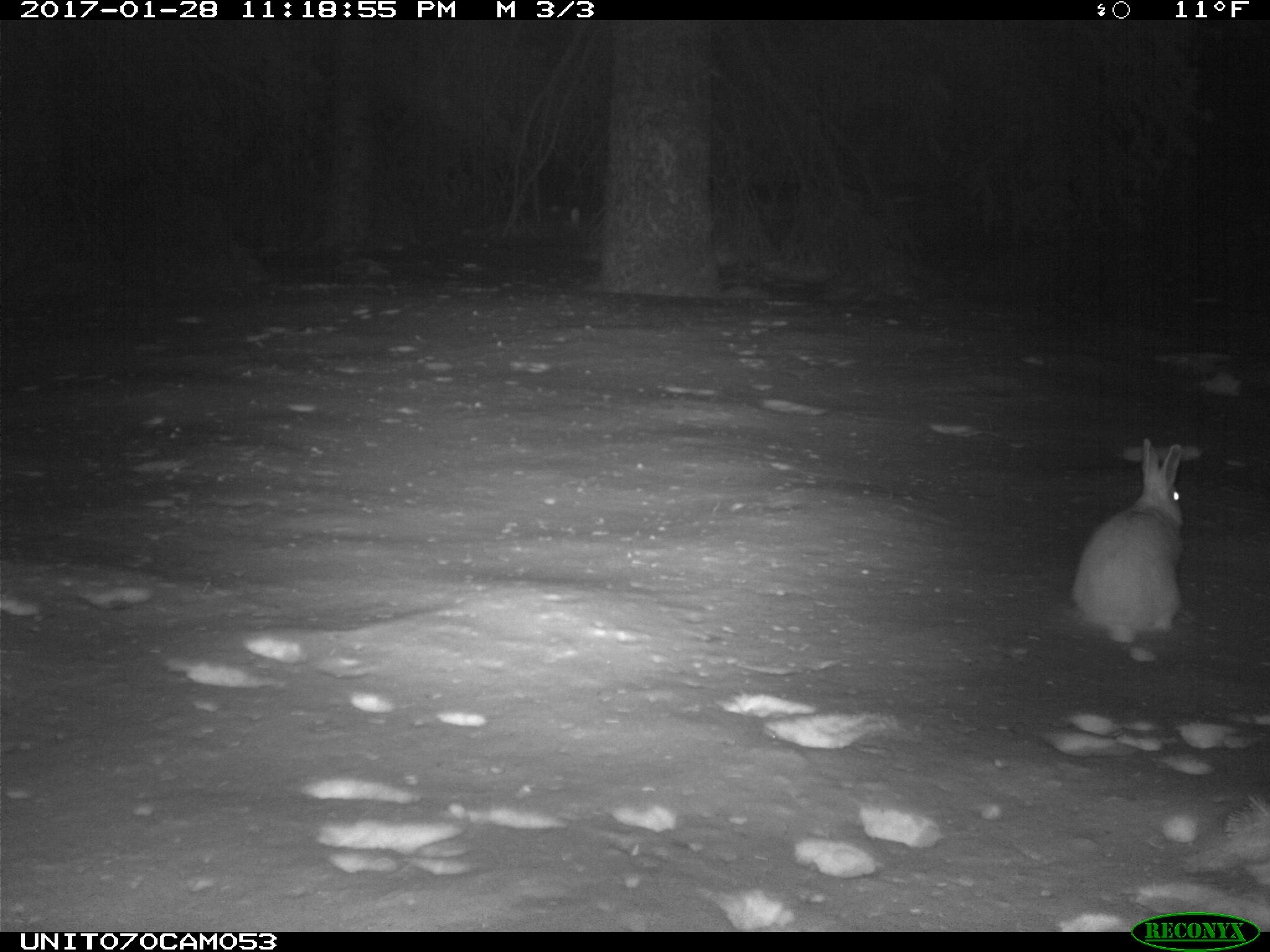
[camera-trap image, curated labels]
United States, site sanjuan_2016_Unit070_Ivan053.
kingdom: Animalia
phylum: Chordata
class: Mammalia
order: Lagomorpha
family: Leporidae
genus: Lepus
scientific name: Lepus americanus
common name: snowshoe hare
Lepus americanus (snowshoe hare).